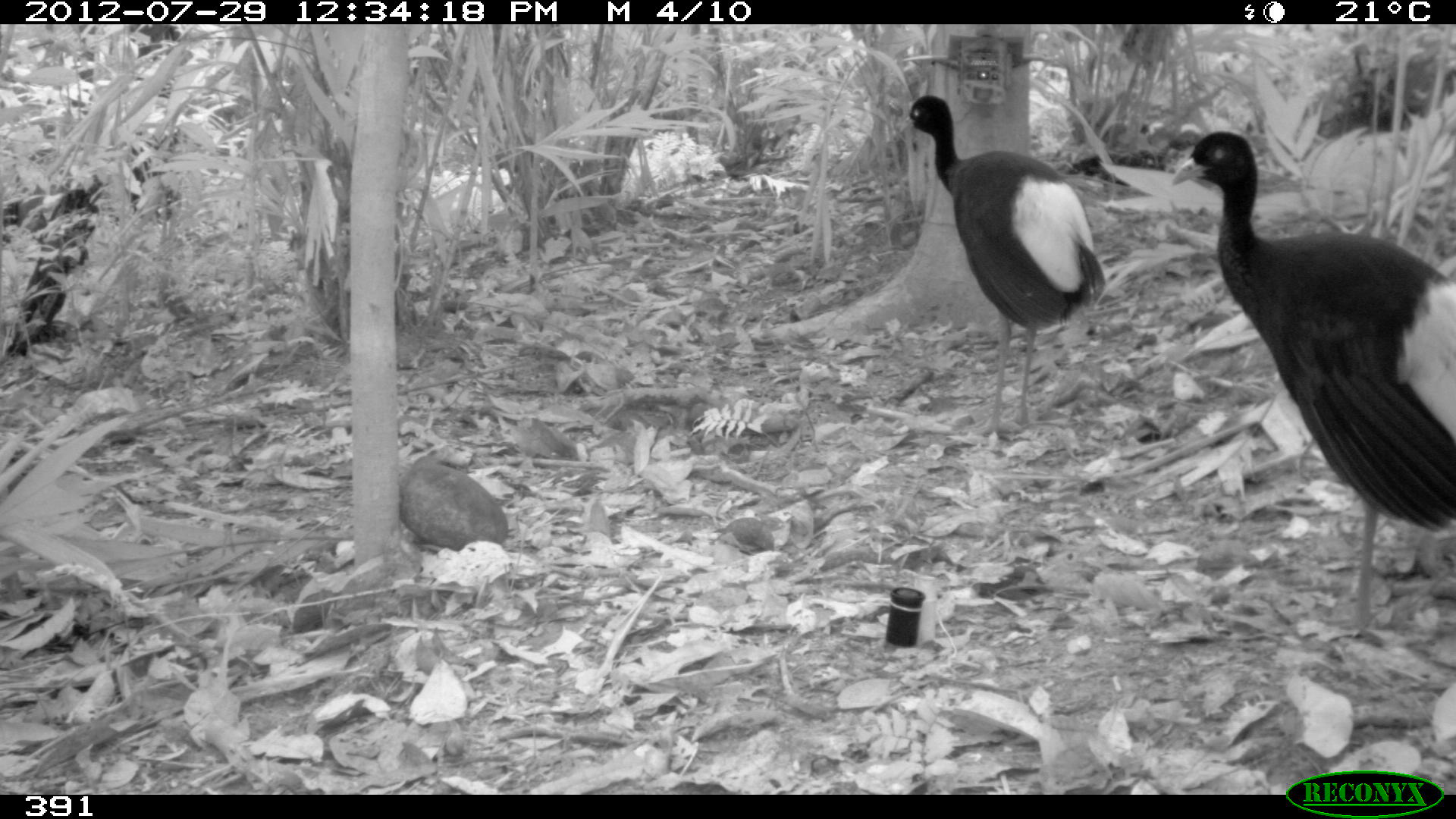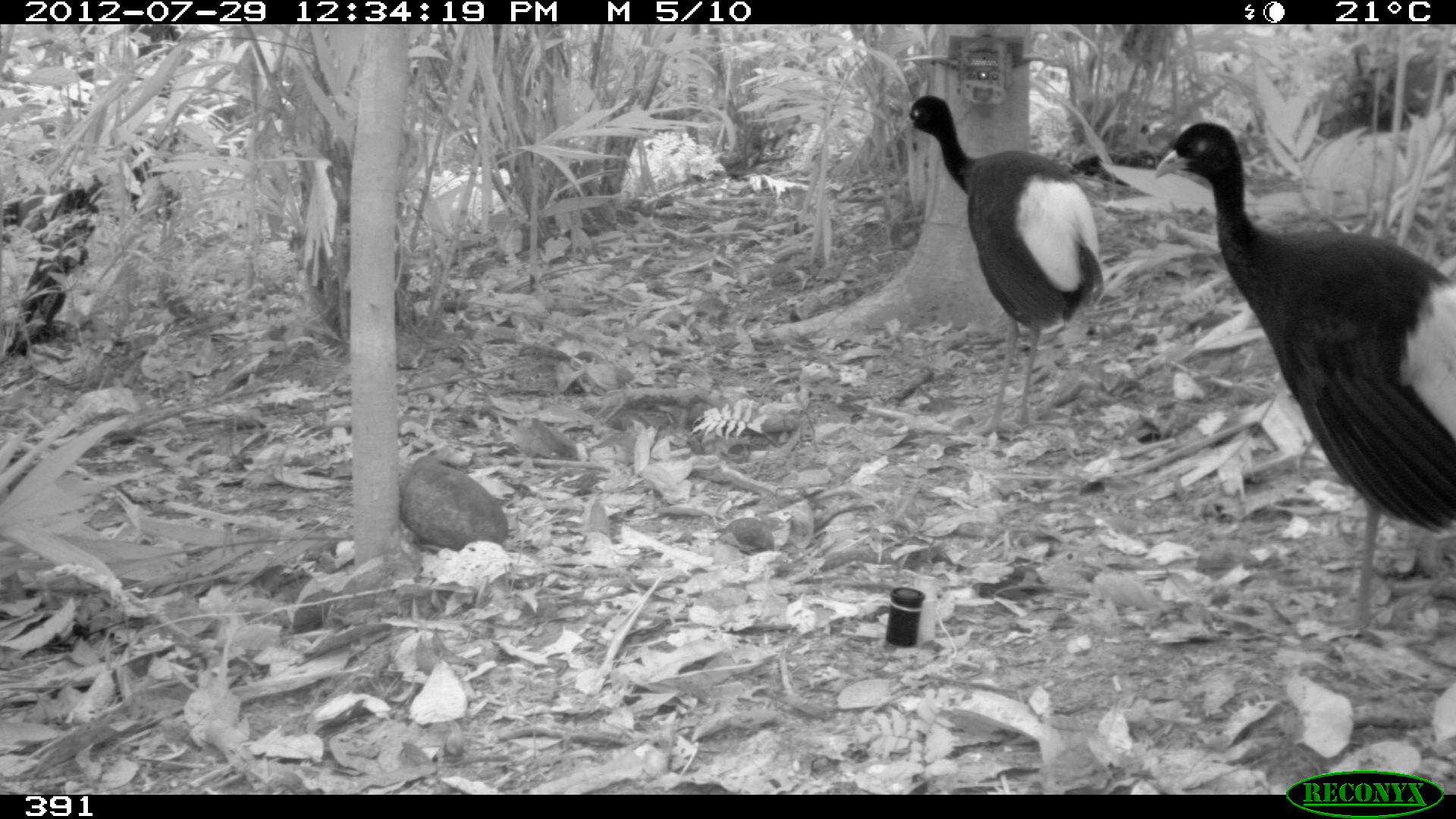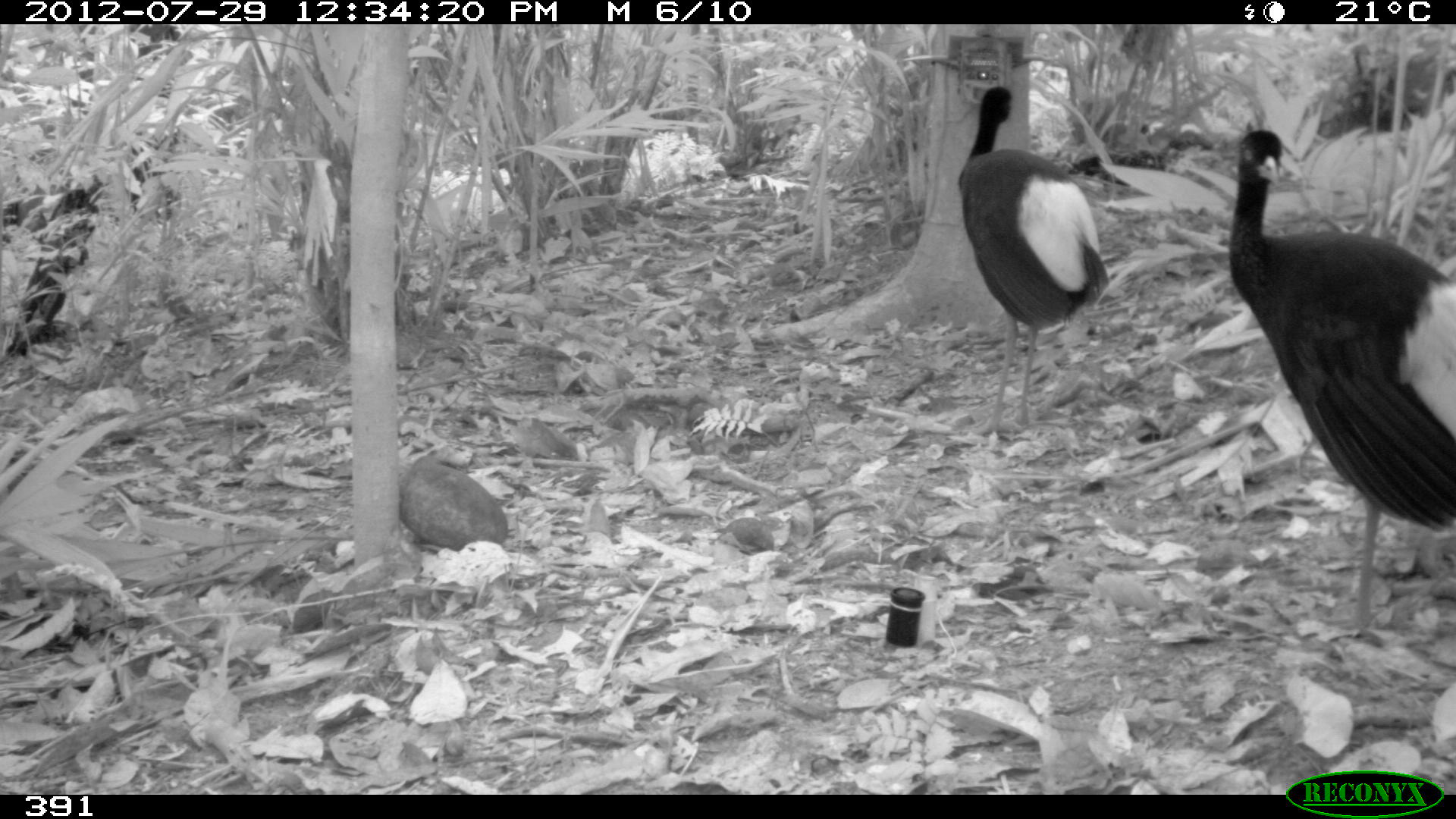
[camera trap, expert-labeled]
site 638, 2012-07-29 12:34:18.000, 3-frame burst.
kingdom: Animalia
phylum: Chordata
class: Aves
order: Gruiformes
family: Psophiidae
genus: Psophia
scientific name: Psophia leucoptera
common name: pale-winged trumpeter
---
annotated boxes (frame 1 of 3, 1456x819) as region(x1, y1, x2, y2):
psophia leucoptera: region(1169, 129, 1456, 632); region(897, 95, 1106, 435)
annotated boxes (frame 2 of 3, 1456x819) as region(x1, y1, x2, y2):
psophia leucoptera: region(1153, 120, 1455, 633); region(896, 94, 1104, 435)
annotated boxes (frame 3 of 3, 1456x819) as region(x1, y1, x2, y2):
psophia leucoptera: region(1227, 128, 1455, 632); region(957, 84, 1109, 433)